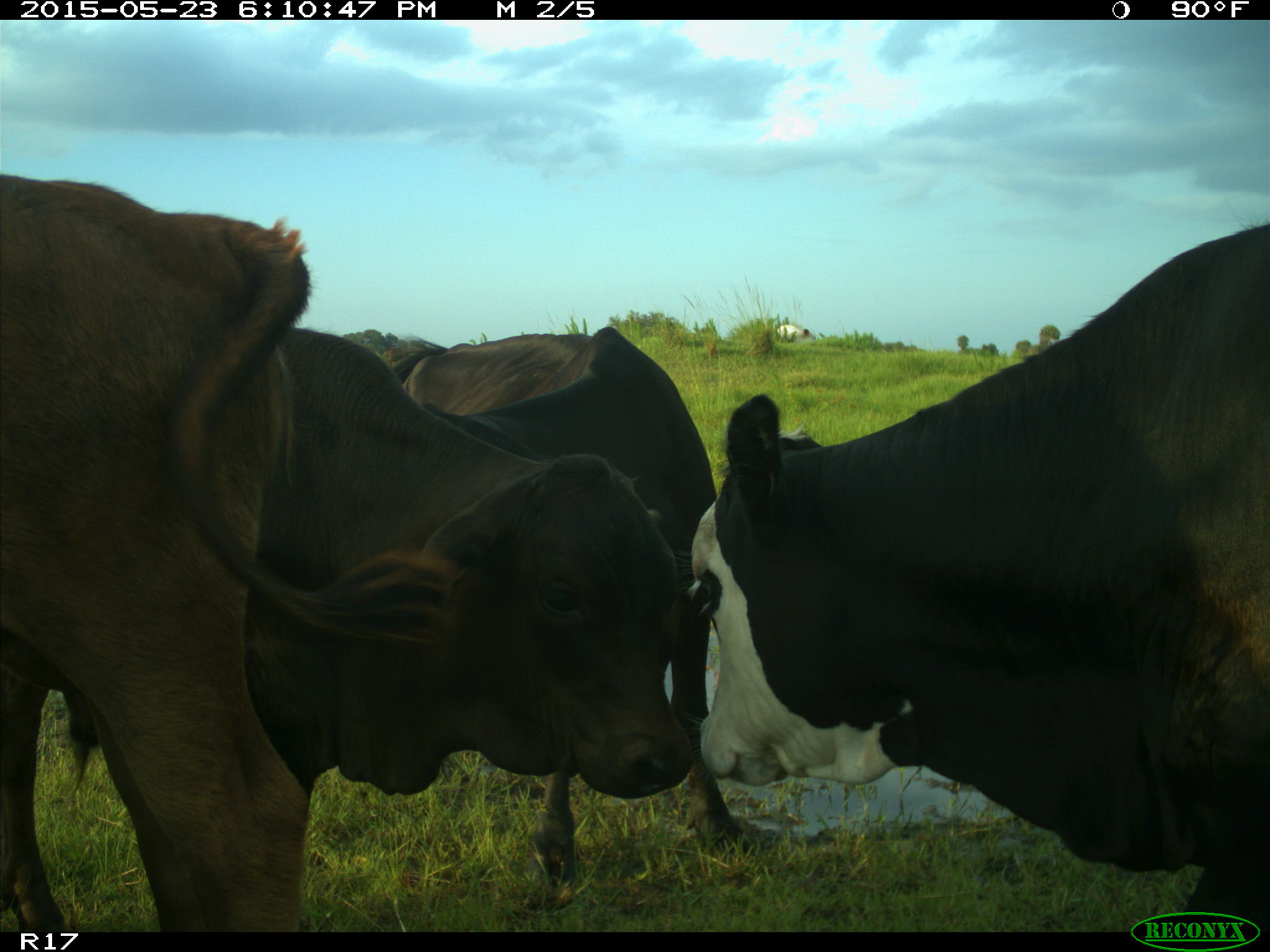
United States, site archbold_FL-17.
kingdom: Animalia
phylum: Chordata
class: Mammalia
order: Artiodactyla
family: Bovidae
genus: Bos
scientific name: Bos taurus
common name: domestic cow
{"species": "Bos taurus (domestic cow)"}